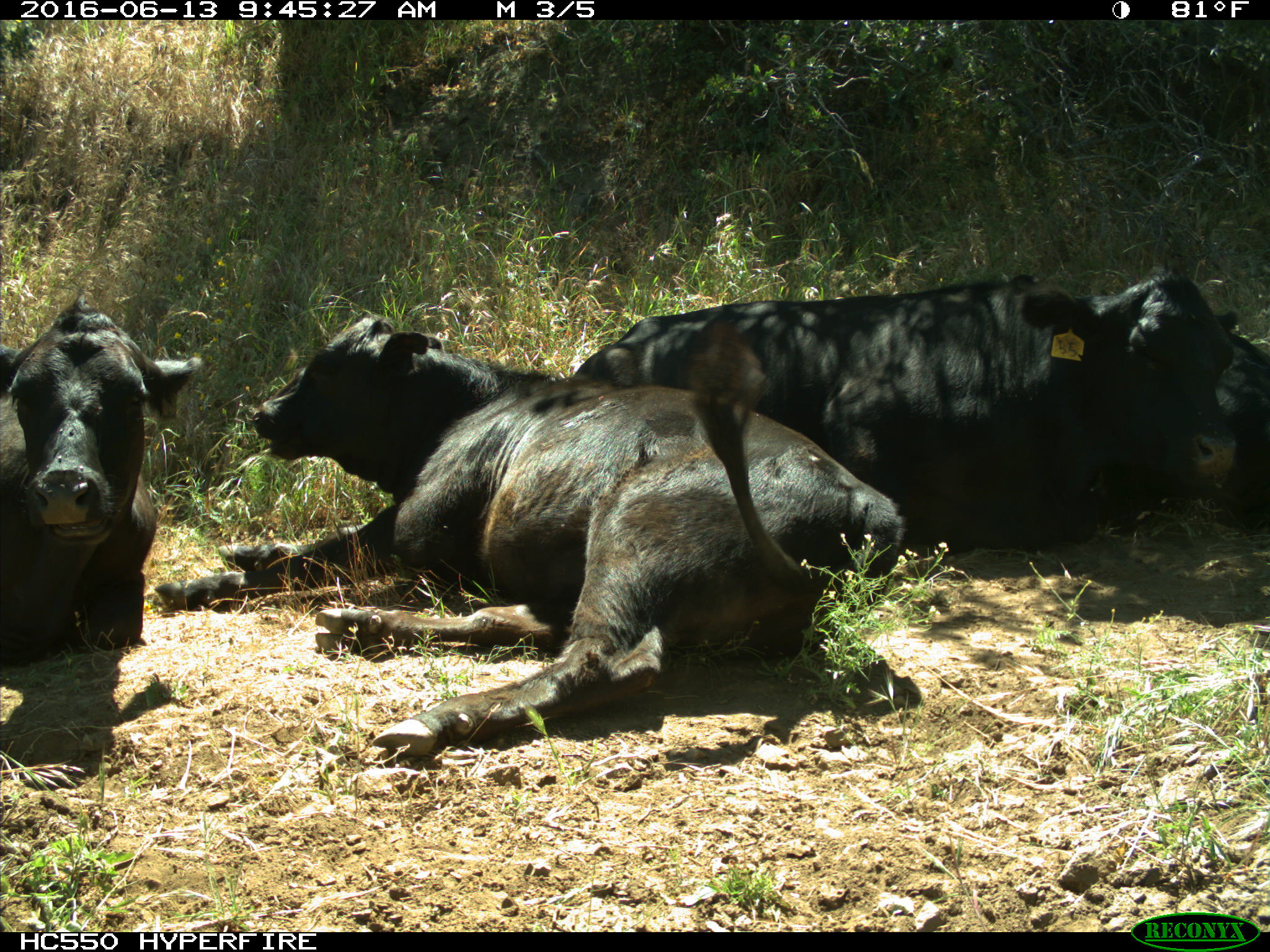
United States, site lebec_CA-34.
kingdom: Animalia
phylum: Chordata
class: Mammalia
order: Artiodactyla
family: Bovidae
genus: Bos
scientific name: Bos taurus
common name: domestic cow